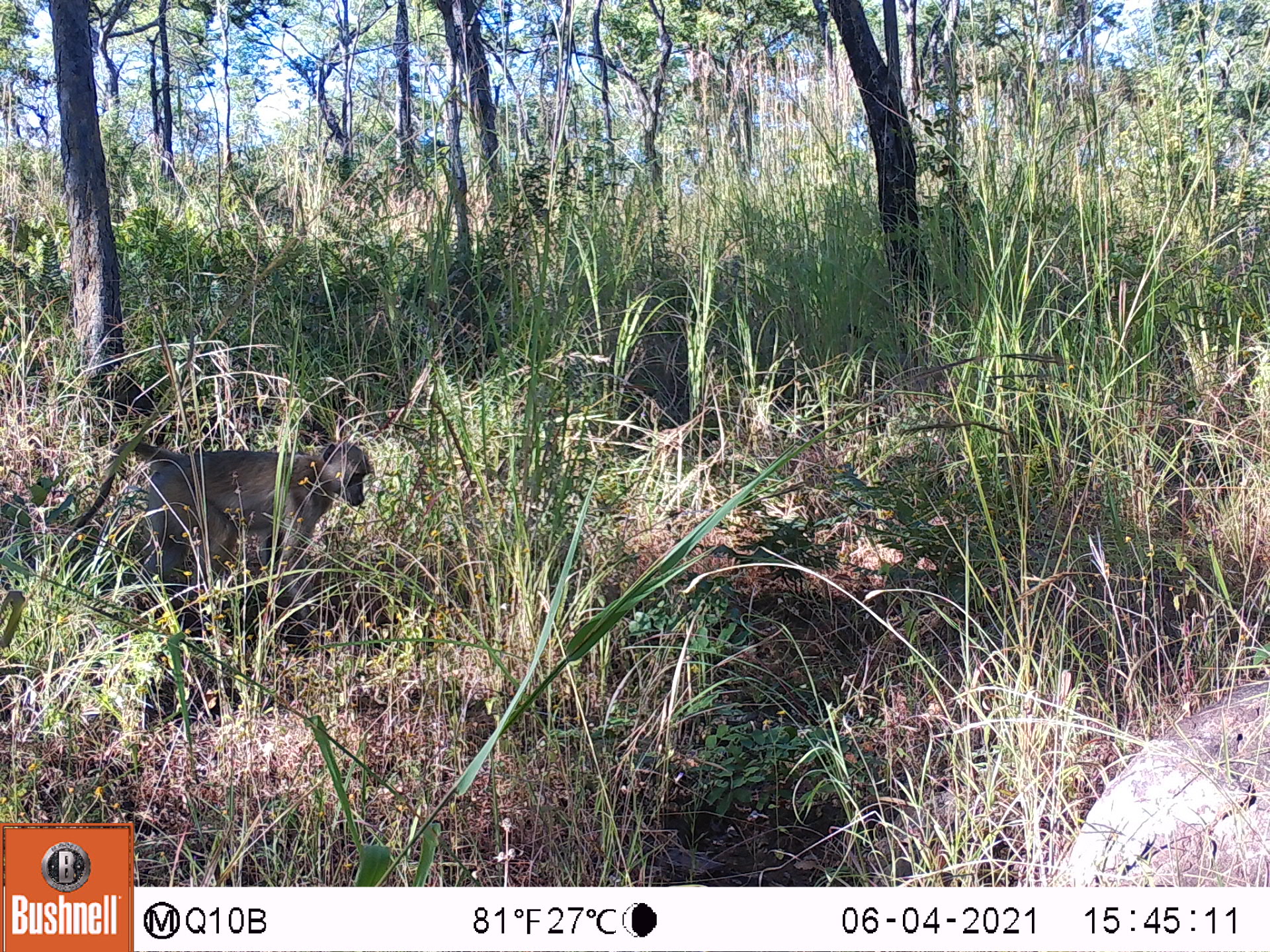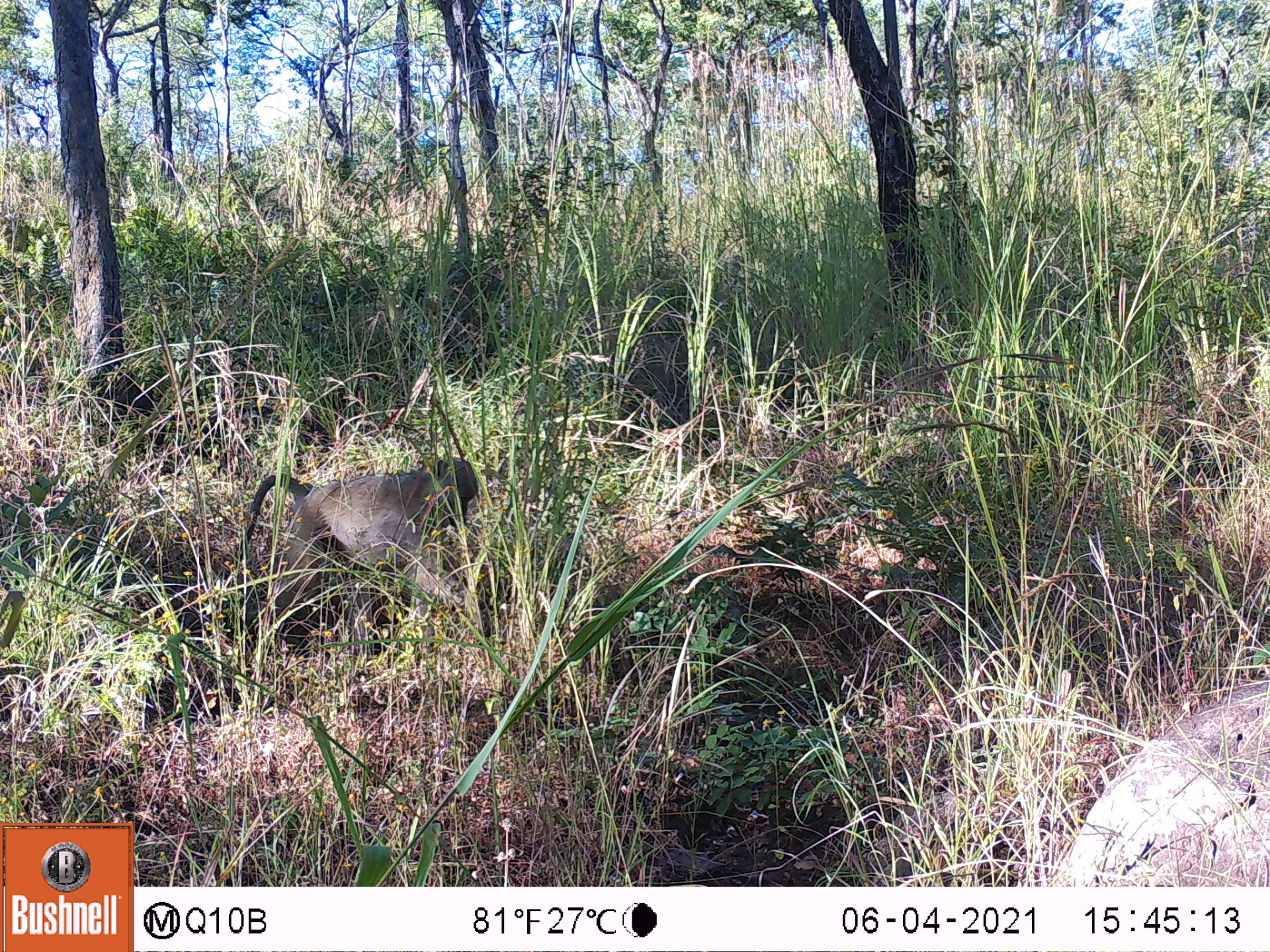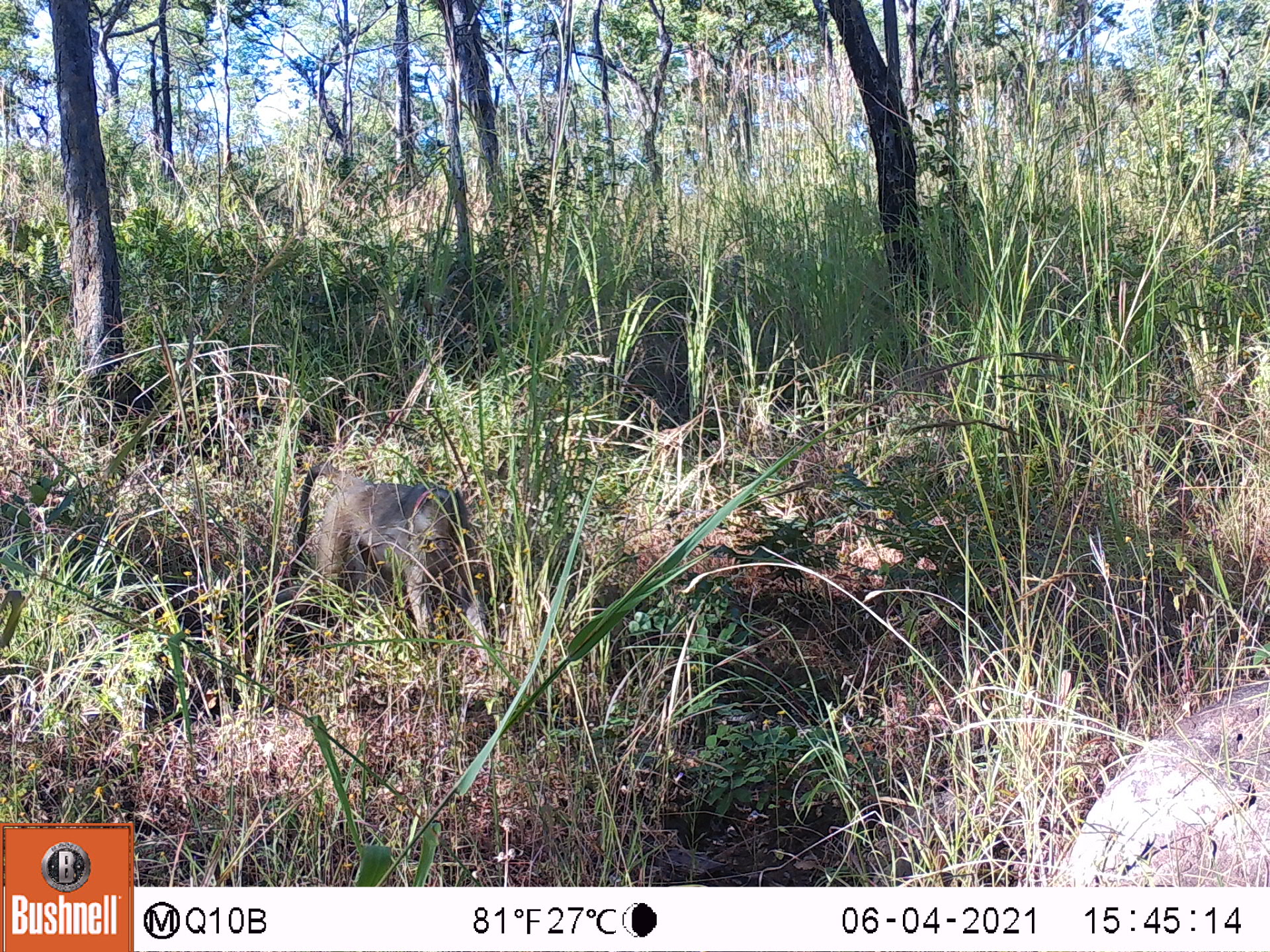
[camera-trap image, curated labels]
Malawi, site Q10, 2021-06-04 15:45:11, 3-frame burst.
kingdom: Animalia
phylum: Chordata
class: Mammalia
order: Primates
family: Cercopithecidae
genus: Papio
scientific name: Papio cynocephalus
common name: yellow baboon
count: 1